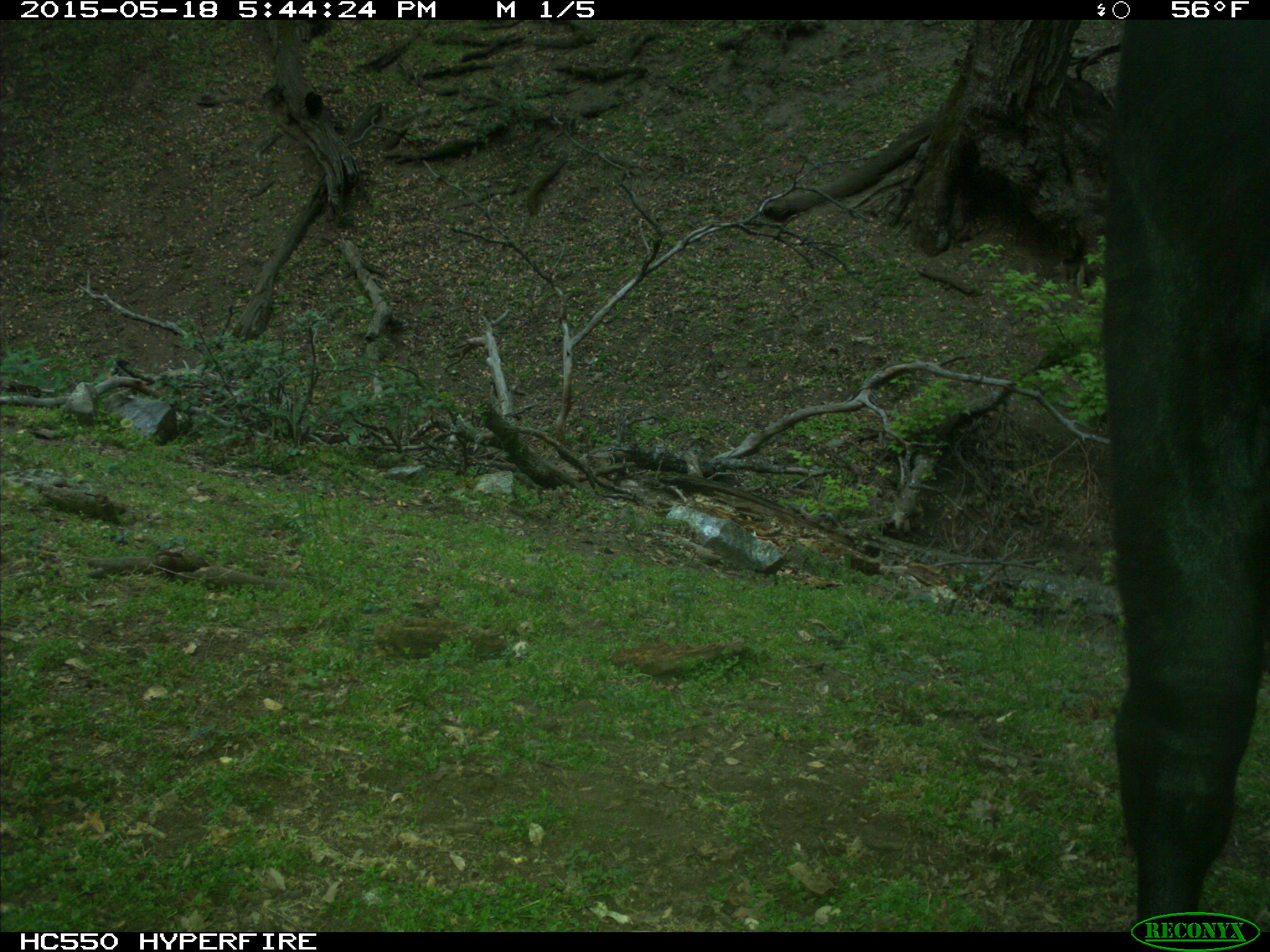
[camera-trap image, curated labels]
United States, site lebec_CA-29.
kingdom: Animalia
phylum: Chordata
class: Mammalia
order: Artiodactyla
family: Bovidae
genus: Bos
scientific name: Bos taurus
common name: domestic cow